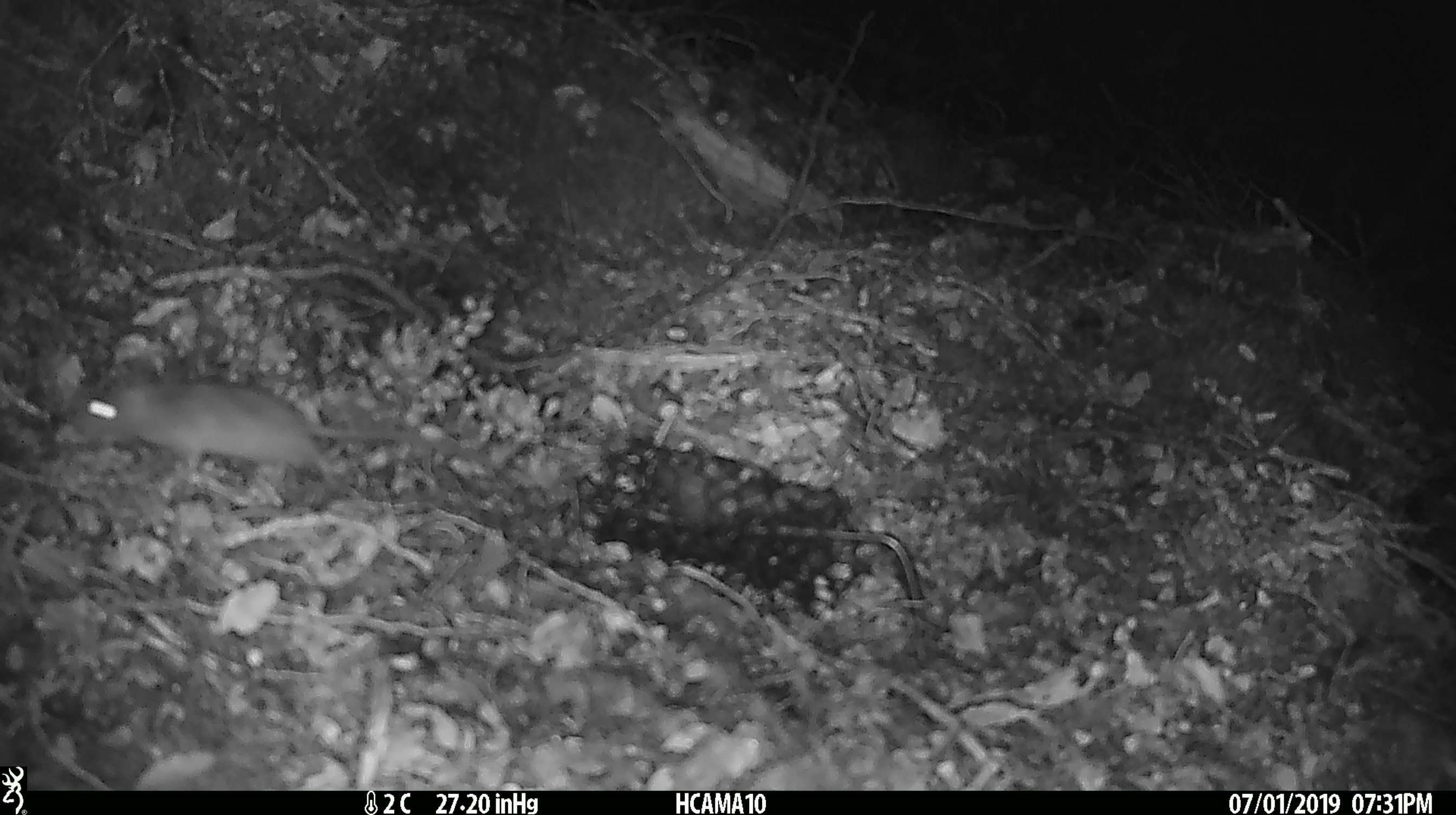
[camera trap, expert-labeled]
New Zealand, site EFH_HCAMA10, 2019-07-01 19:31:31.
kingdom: Animalia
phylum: Chordata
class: Mammalia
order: Rodentia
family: Muridae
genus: Mus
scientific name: Mus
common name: mouse